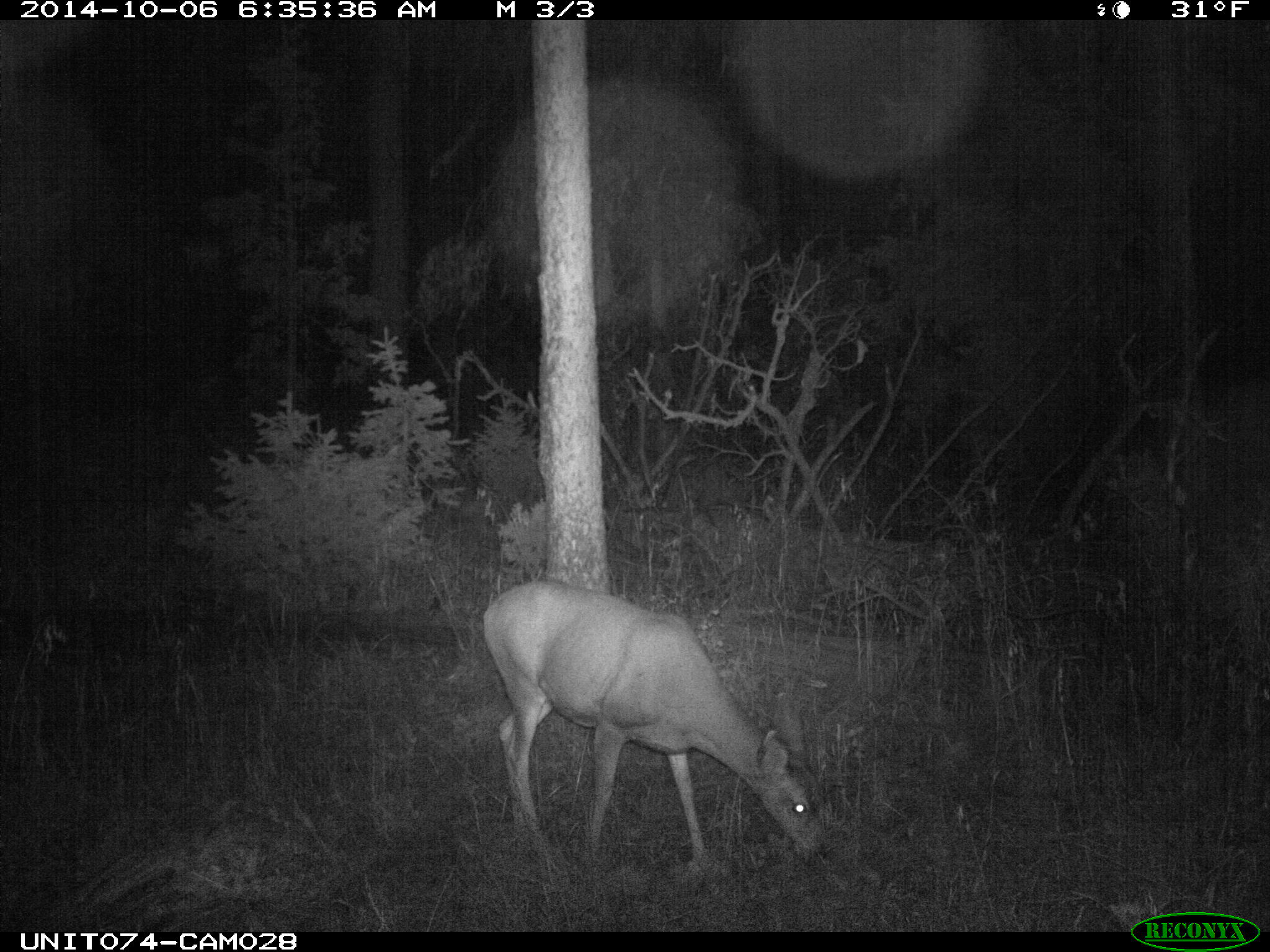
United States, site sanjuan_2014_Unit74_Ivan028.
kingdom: Animalia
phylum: Chordata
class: Mammalia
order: Artiodactyla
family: Cervidae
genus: Odocoileus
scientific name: Odocoileus hemionus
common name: mule deer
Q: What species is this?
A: Odocoileus hemionus (mule deer).